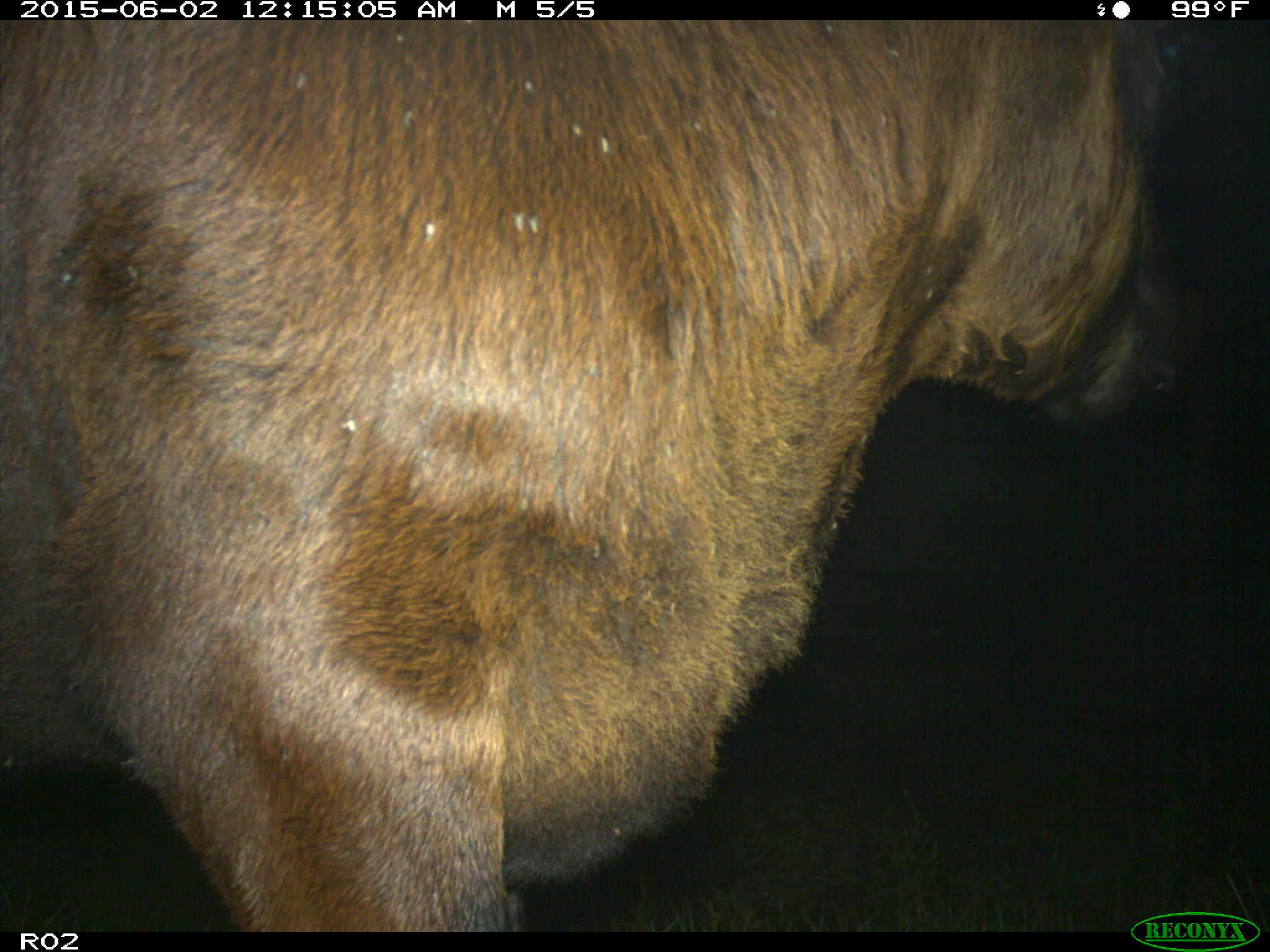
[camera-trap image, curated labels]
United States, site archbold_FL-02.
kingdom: Animalia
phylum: Chordata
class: Mammalia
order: Artiodactyla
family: Bovidae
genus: Bos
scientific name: Bos taurus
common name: domestic cow